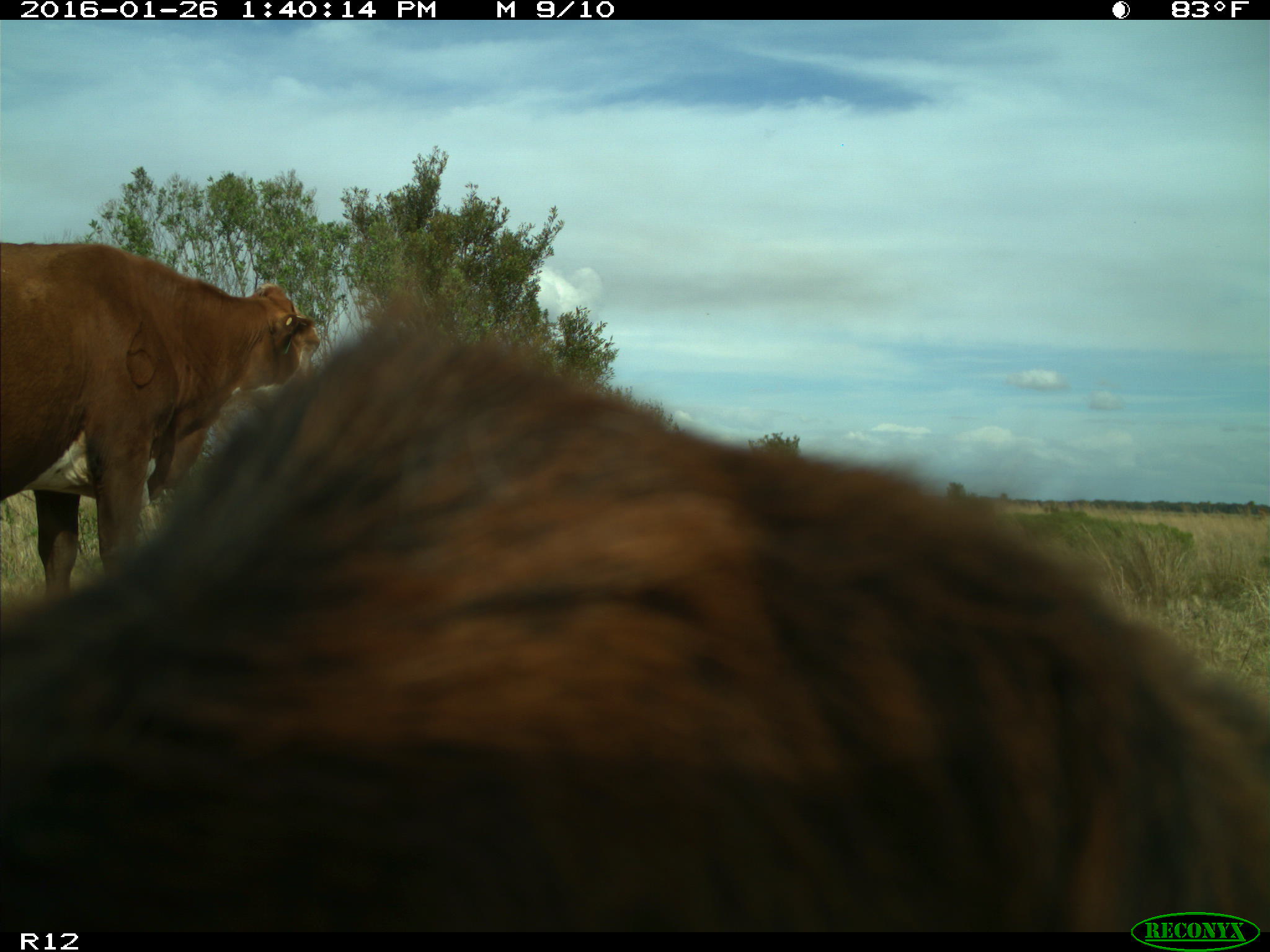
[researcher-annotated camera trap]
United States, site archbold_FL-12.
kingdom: Animalia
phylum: Chordata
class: Mammalia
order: Artiodactyla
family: Bovidae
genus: Bos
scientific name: Bos taurus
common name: domestic cow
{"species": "Bos taurus (domestic cow)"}